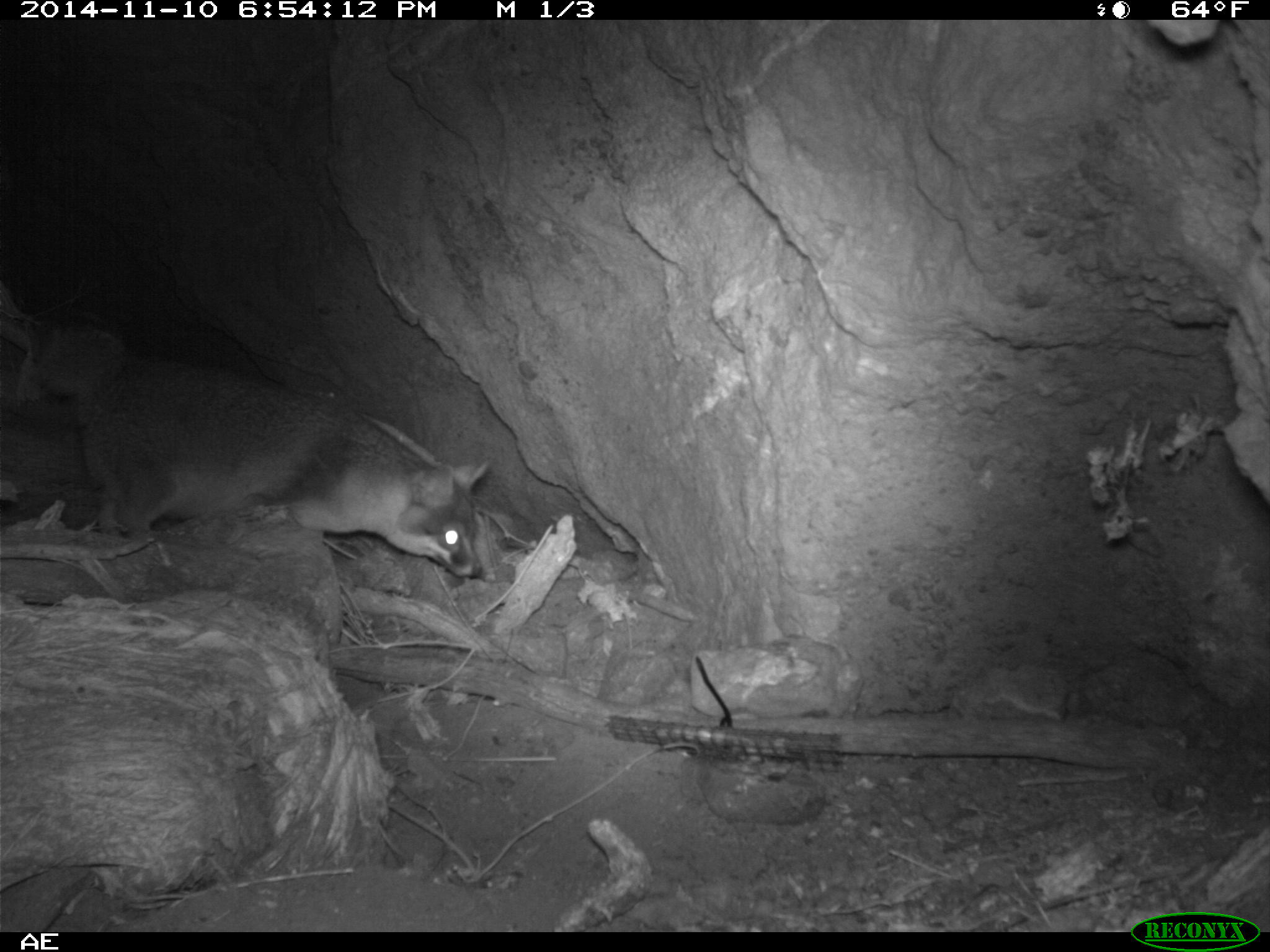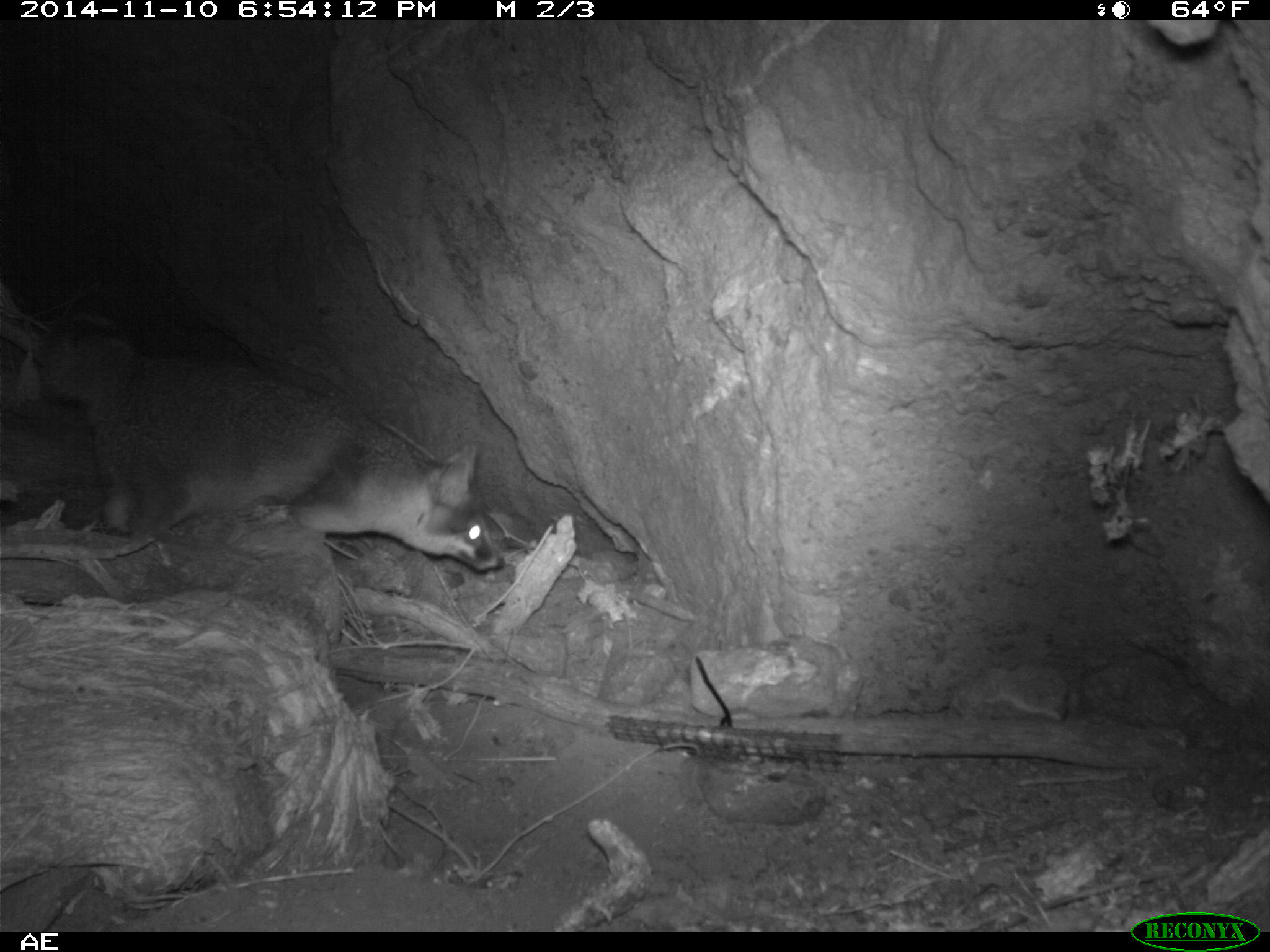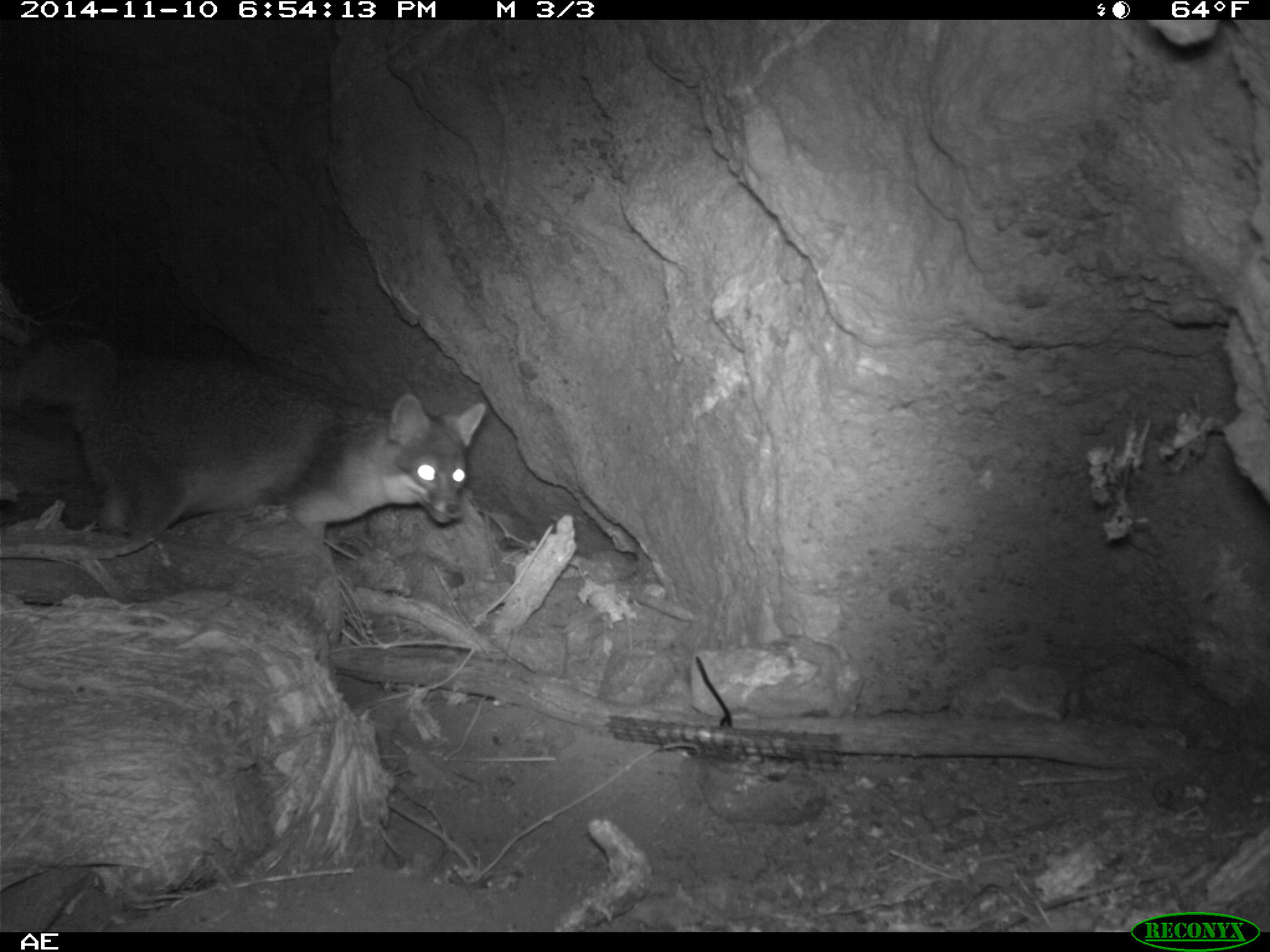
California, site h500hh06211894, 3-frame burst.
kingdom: Animalia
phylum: Chordata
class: Mammalia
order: Carnivora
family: Canidae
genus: Urocyon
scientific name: Urocyon littoralis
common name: island fox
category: fox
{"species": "fox (island fox) (Urocyon littoralis)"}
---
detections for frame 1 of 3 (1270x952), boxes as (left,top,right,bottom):
fox: (33,324,488,576)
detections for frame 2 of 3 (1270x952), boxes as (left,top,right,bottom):
fox: (34,316,507,573)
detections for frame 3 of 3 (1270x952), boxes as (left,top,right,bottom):
fox: (12,320,484,544)